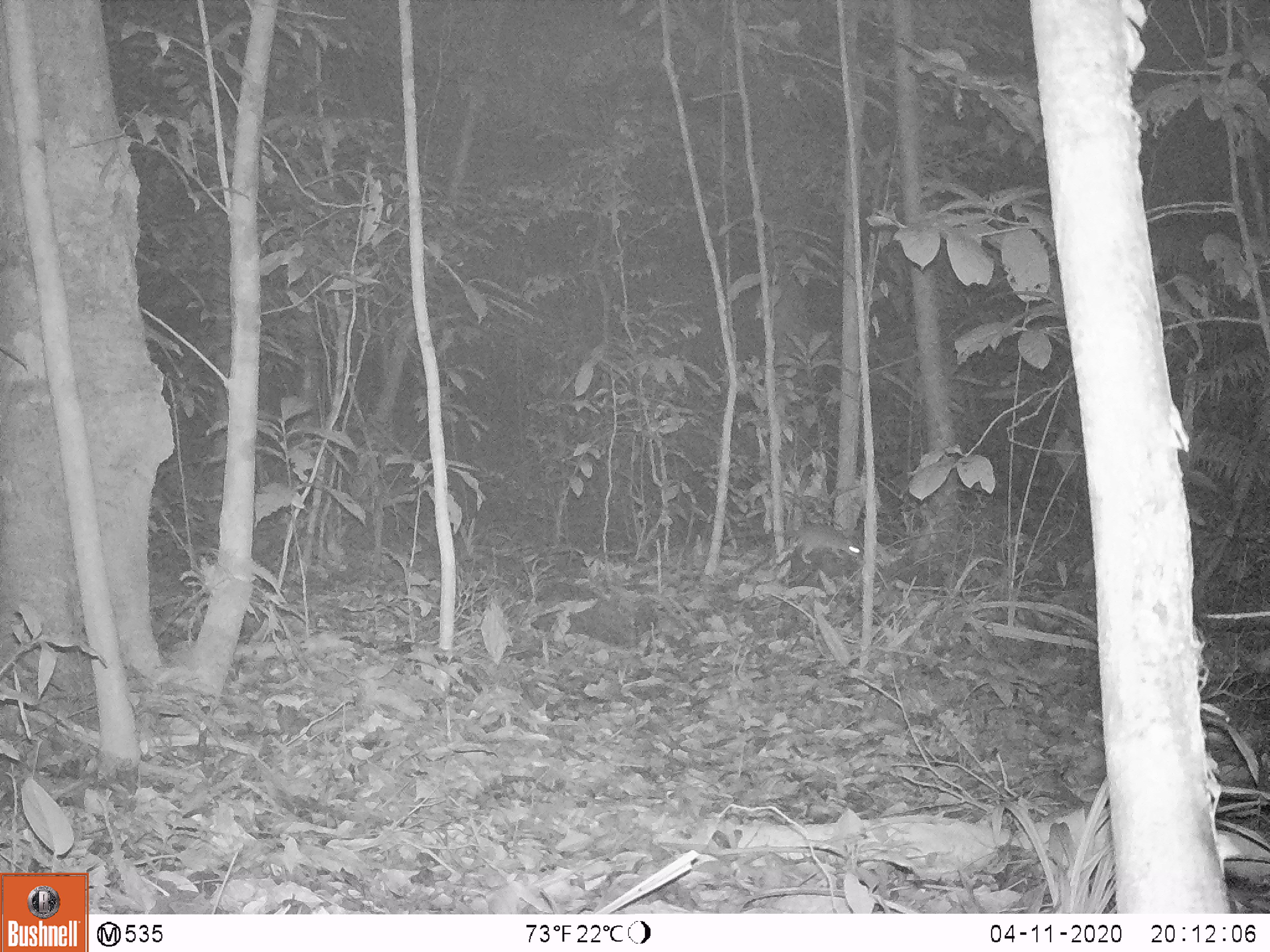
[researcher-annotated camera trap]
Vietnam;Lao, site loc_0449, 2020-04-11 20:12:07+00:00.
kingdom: Animalia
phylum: Chordata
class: Mammalia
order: Rodentia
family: Muridae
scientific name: Muridae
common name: old-world mice and rats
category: unidentified murid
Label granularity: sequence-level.